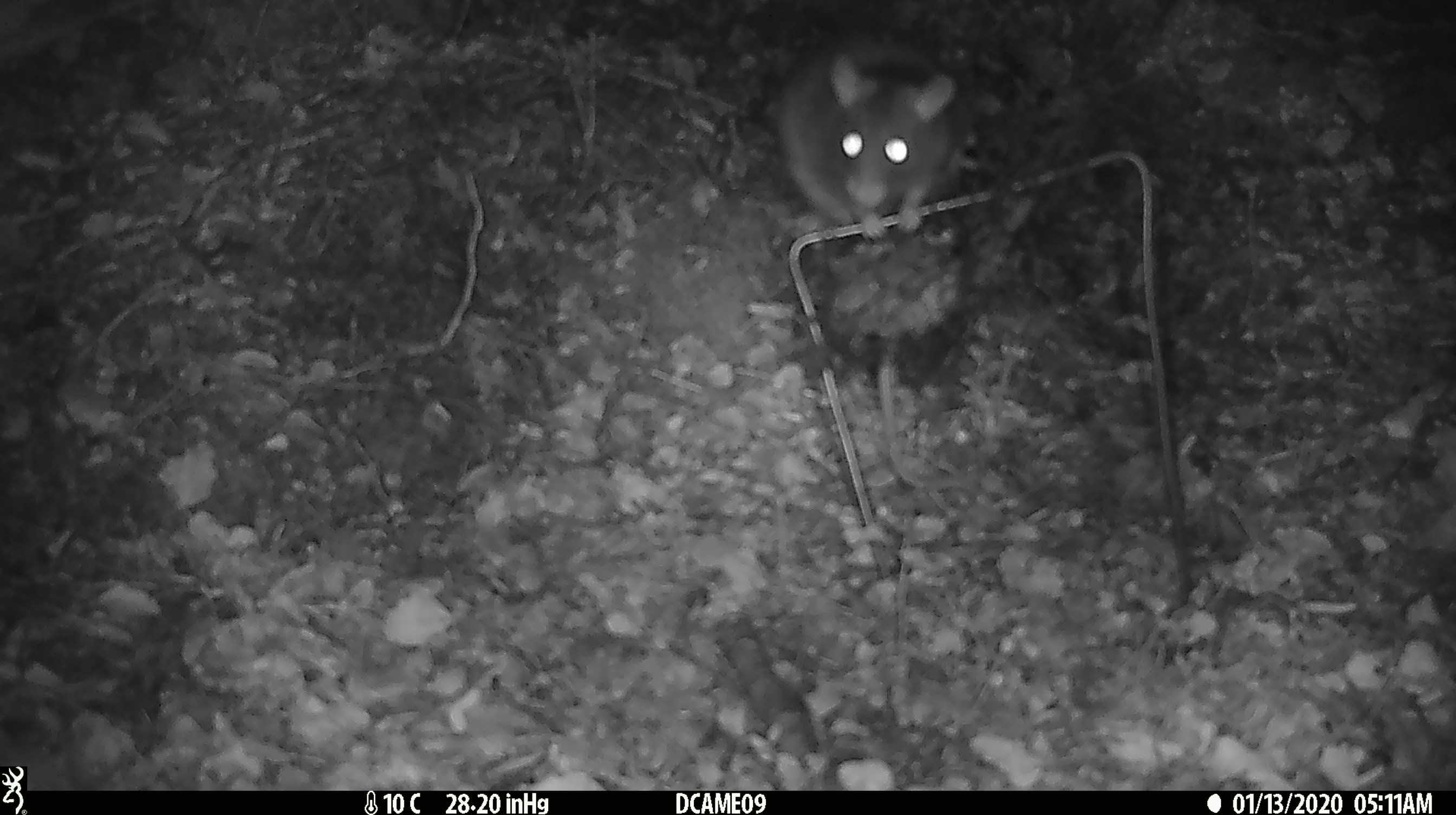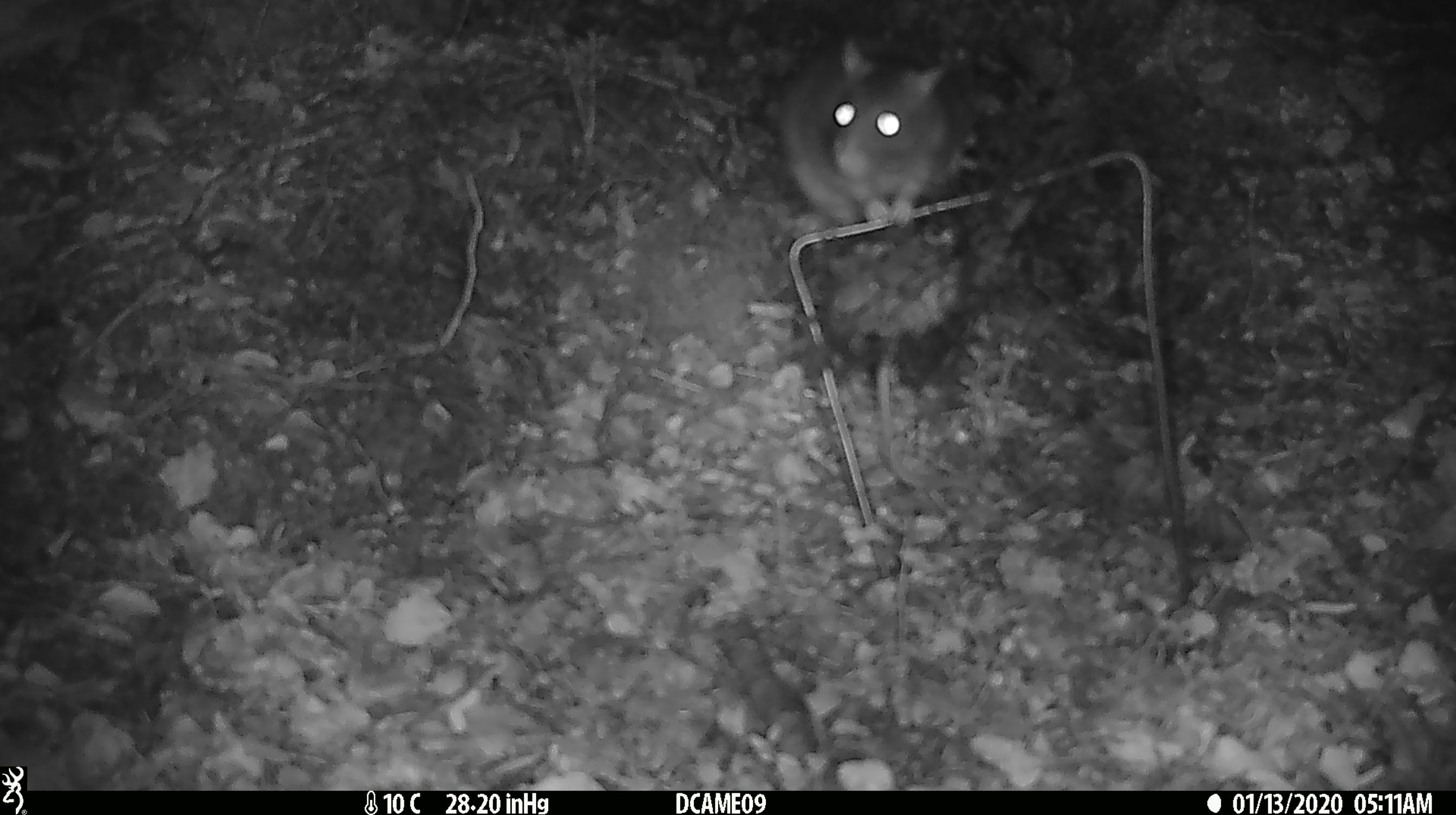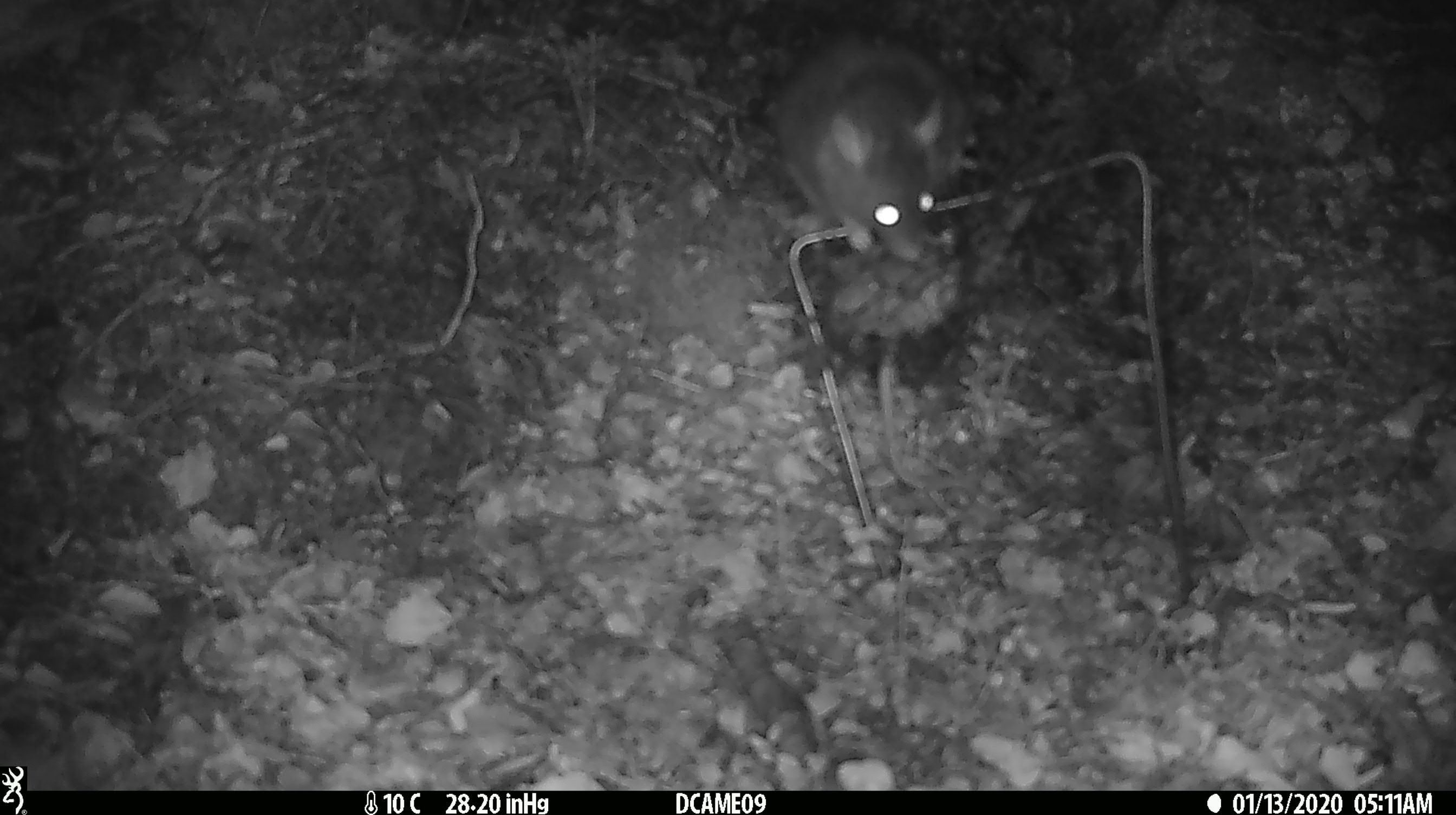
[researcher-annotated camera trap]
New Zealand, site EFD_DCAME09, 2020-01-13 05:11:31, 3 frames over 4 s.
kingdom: Animalia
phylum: Chordata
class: Mammalia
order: Rodentia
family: Muridae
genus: Rattus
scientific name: Rattus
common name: rat